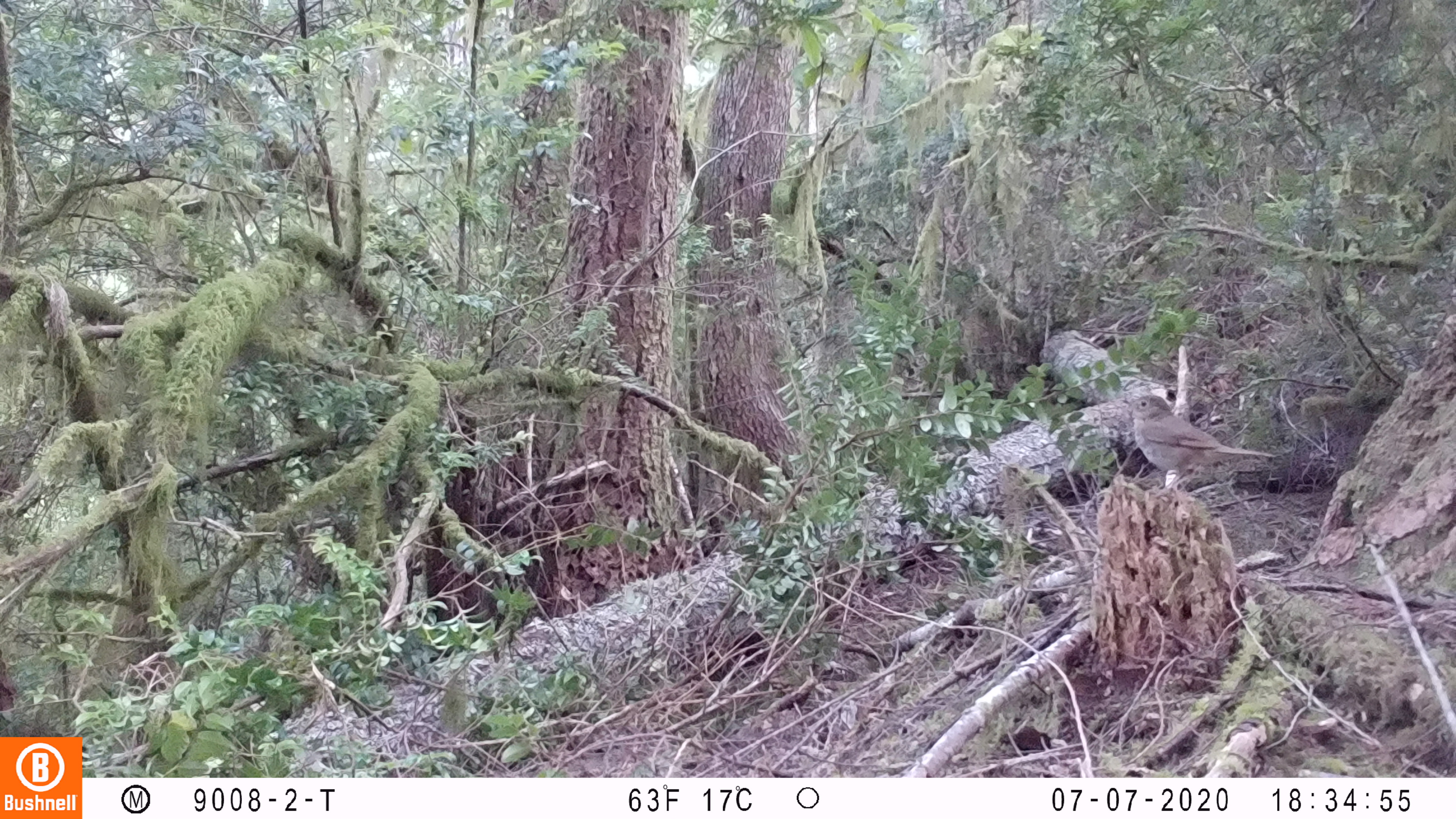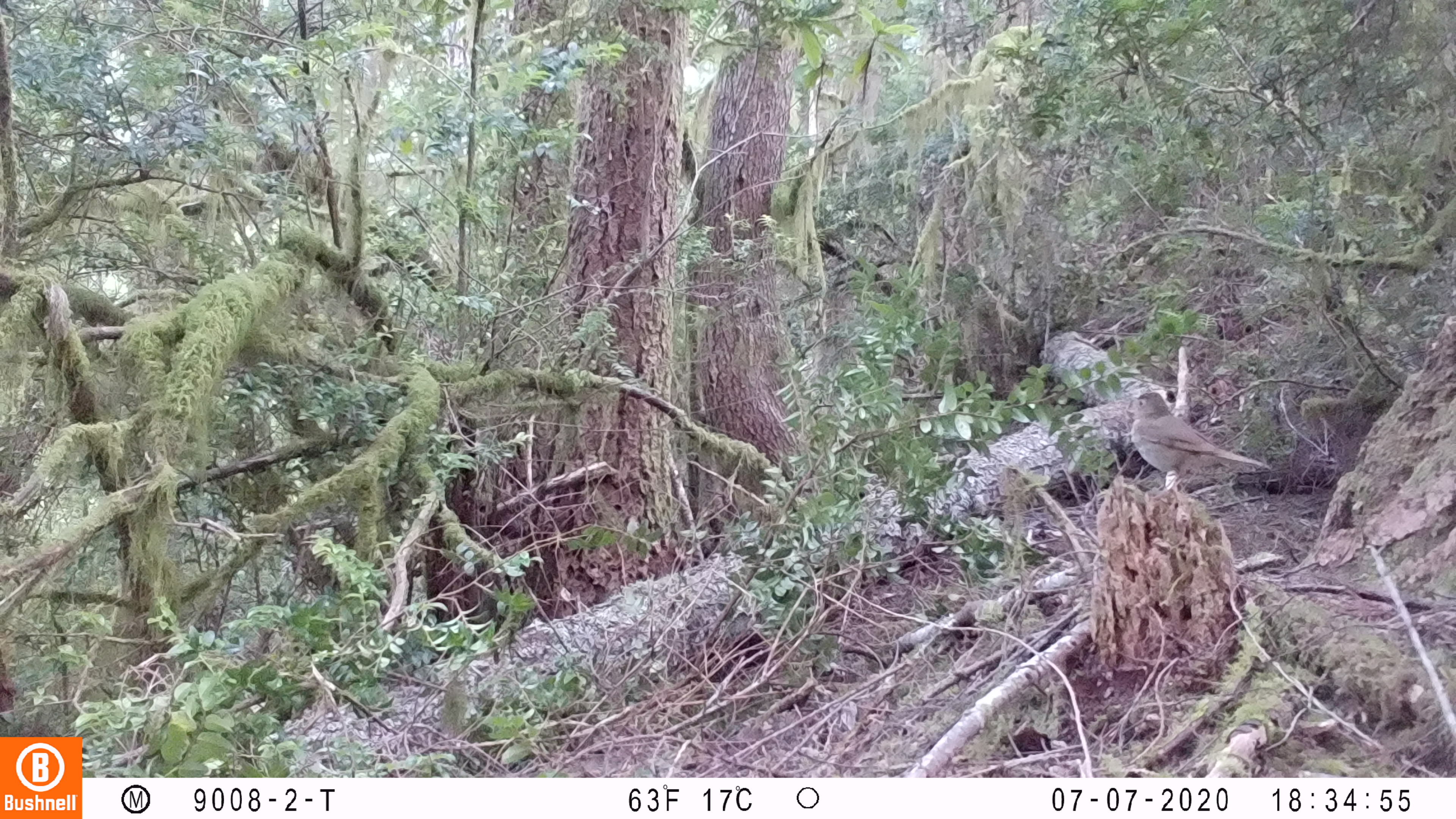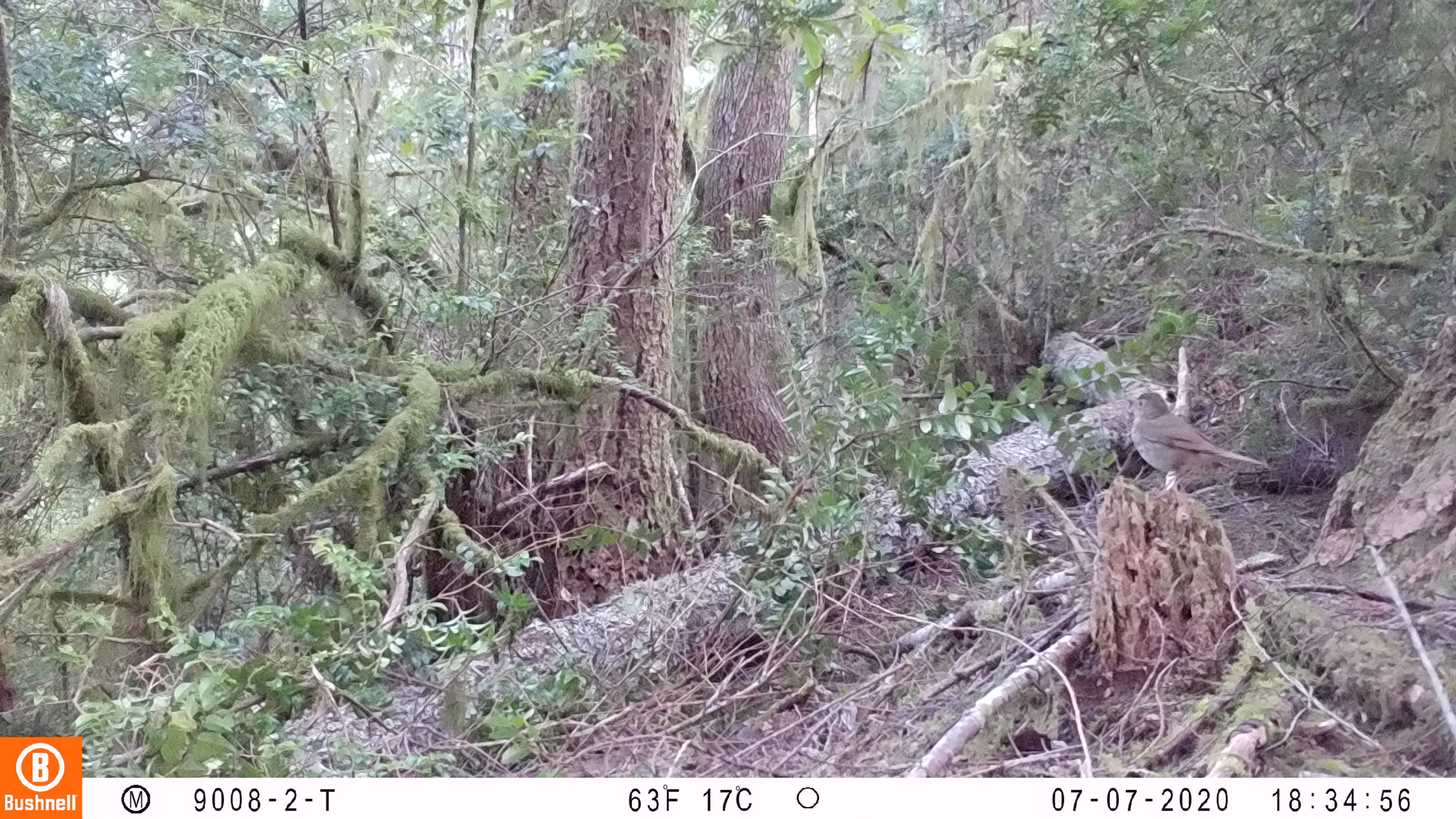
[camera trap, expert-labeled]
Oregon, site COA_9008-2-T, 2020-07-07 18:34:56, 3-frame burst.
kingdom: Animalia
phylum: Chordata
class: Aves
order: Passeriformes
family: Turdidae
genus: Catharus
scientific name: Catharus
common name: brown thrushes and nightingale-thrushes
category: catharus species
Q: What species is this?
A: Catharus species (brown thrushes and nightingale-thrushes) (Catharus).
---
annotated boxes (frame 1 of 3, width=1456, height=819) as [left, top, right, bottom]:
catharus species: [1111, 382, 1289, 506]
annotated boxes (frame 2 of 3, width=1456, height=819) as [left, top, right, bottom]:
catharus species: [1115, 389, 1282, 510]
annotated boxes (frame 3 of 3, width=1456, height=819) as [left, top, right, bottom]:
catharus species: [1119, 379, 1281, 511]